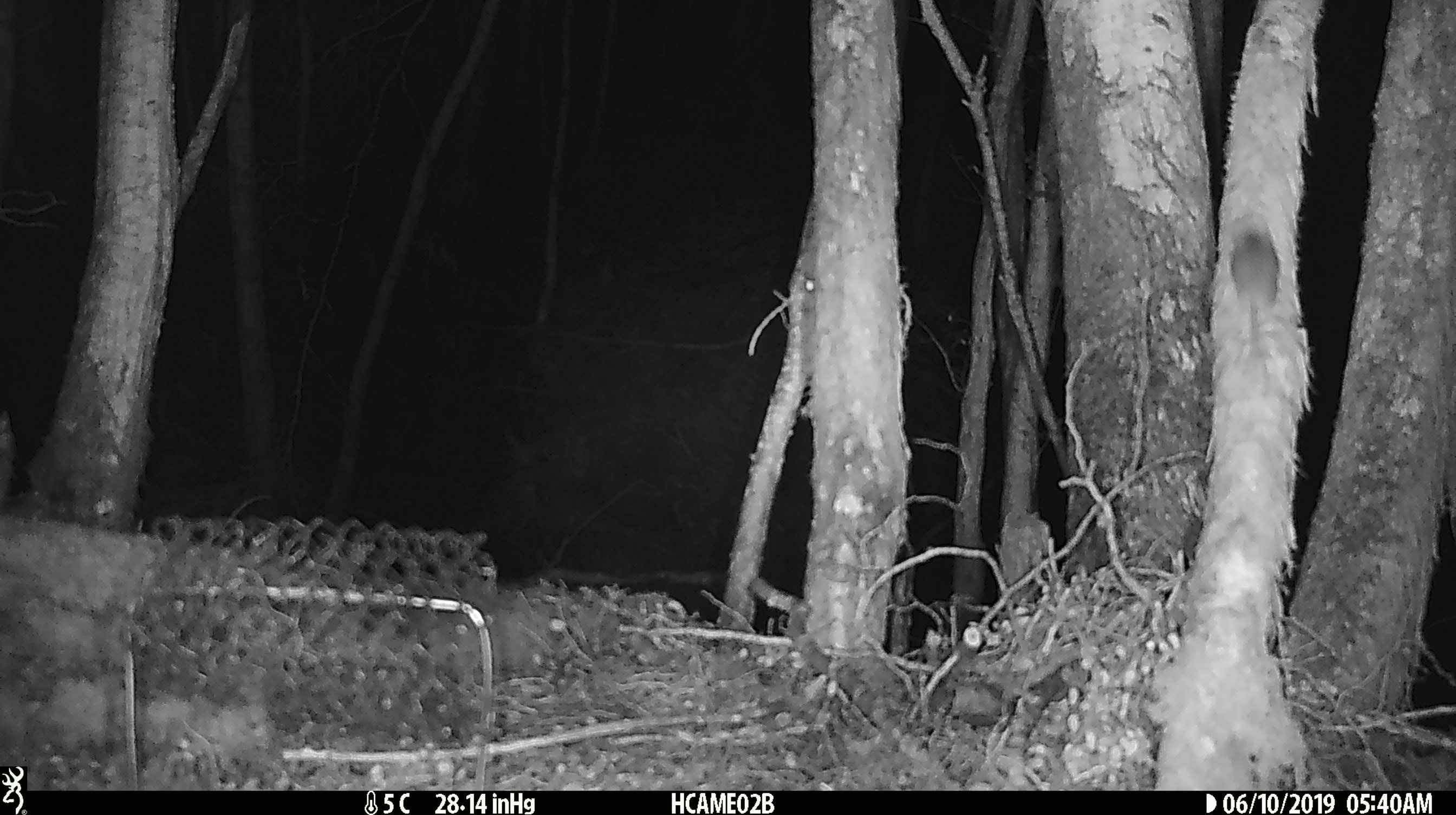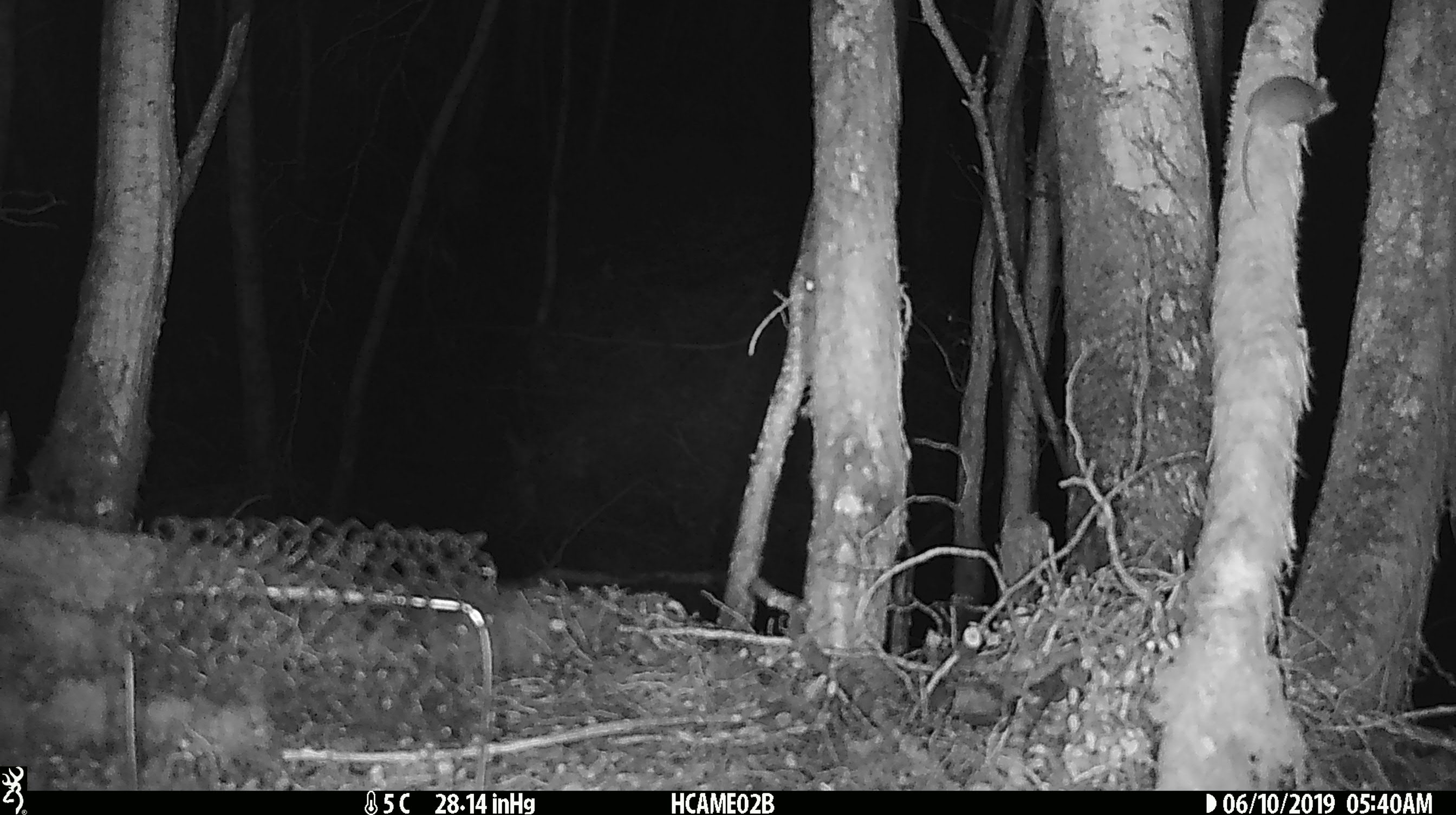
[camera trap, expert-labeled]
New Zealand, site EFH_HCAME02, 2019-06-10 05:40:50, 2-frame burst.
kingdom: Animalia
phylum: Chordata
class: Mammalia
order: Rodentia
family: Muridae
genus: Mus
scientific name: Mus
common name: mouse